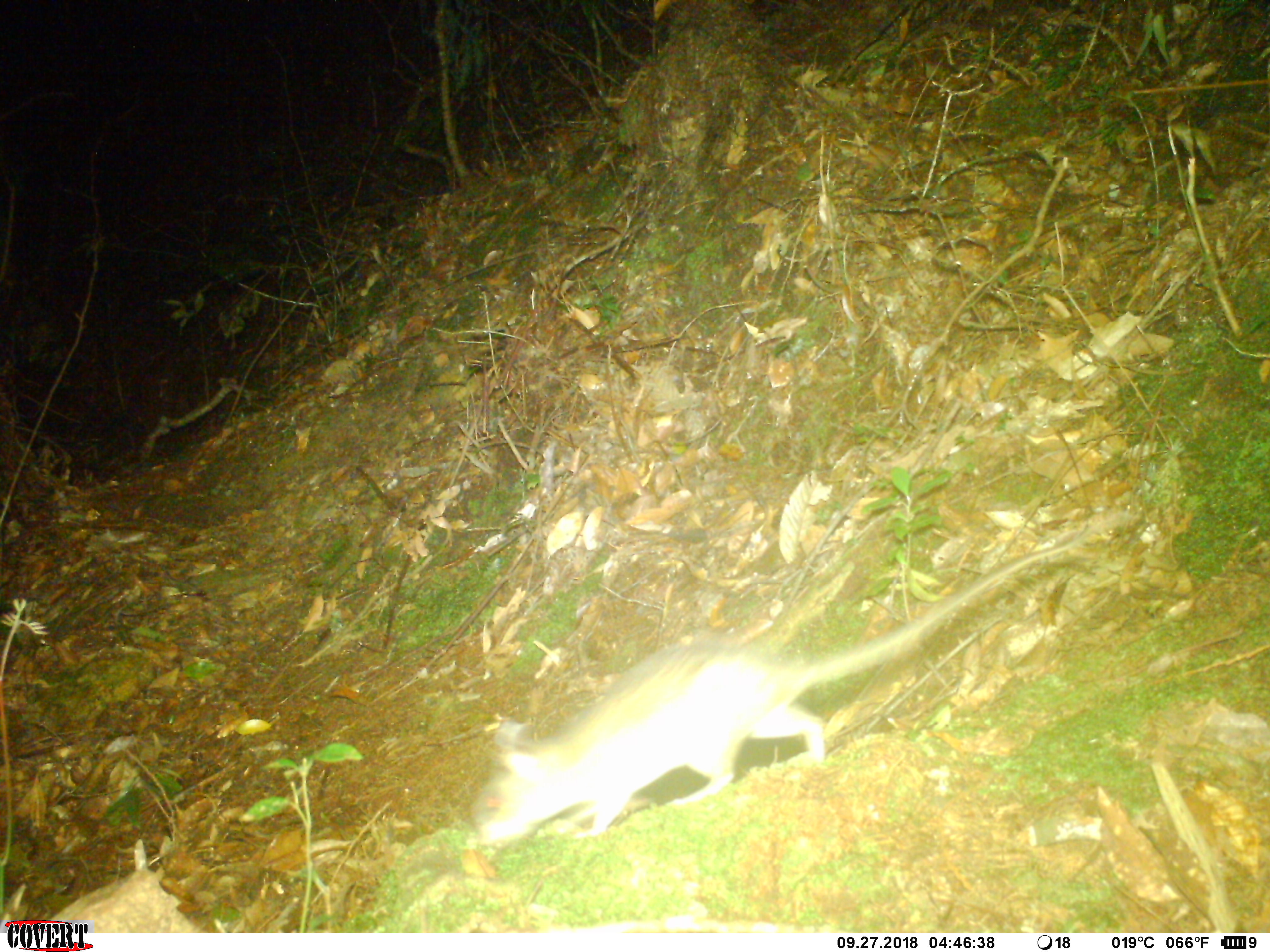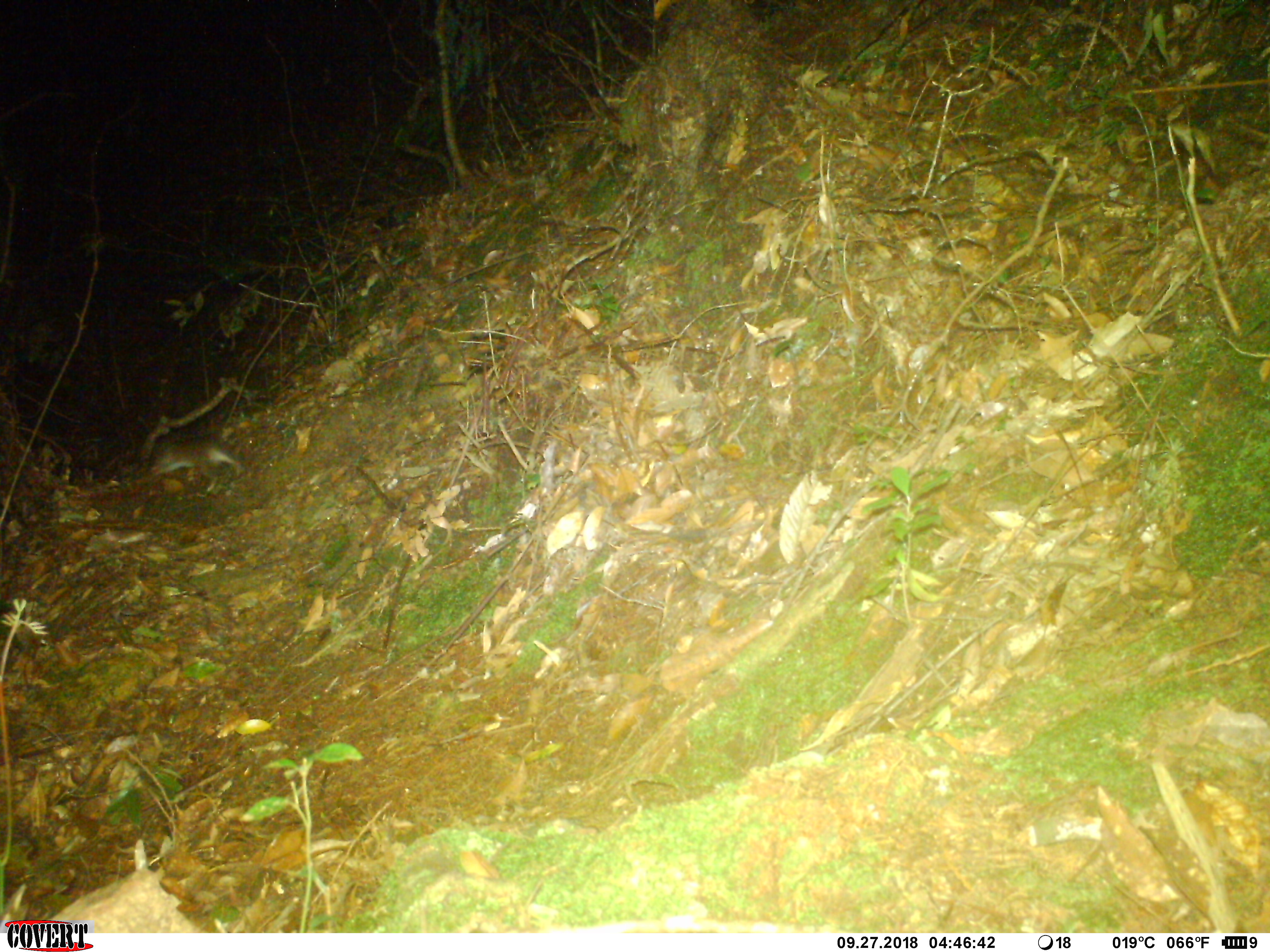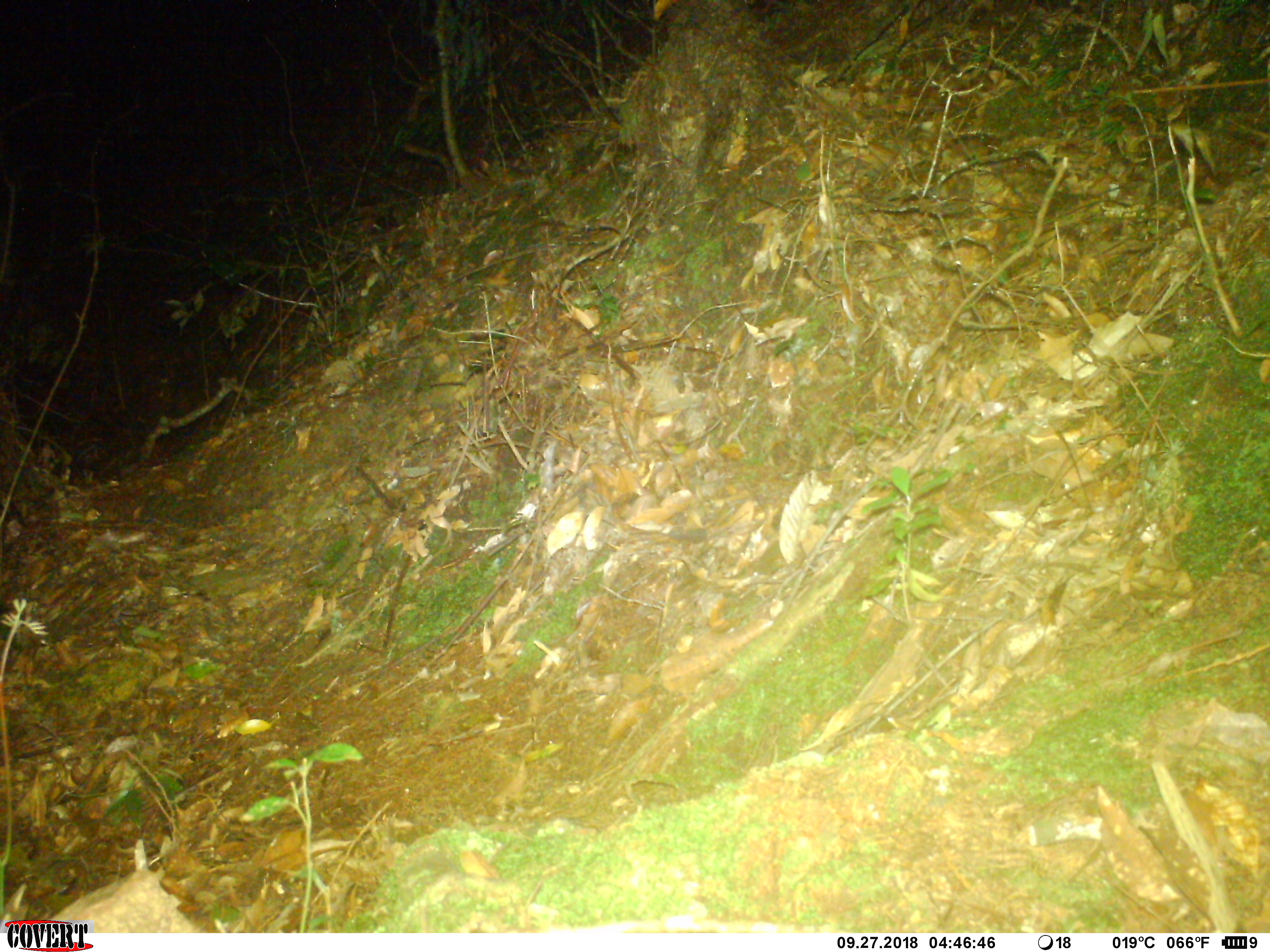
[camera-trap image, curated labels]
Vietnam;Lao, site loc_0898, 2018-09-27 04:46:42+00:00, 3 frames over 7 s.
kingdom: Animalia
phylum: Chordata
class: Mammalia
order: Rodentia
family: Muridae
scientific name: Muridae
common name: old-world mice and rats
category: unidentified murid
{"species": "unidentified murid (old-world mice and rats) (Muridae)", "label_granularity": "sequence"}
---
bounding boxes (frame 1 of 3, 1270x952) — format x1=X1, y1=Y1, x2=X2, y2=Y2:
unidentified murid: x1=472, y1=514, x2=1132, y2=847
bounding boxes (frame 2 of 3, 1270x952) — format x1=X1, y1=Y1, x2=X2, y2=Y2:
unidentified murid: x1=146, y1=432, x2=246, y2=492